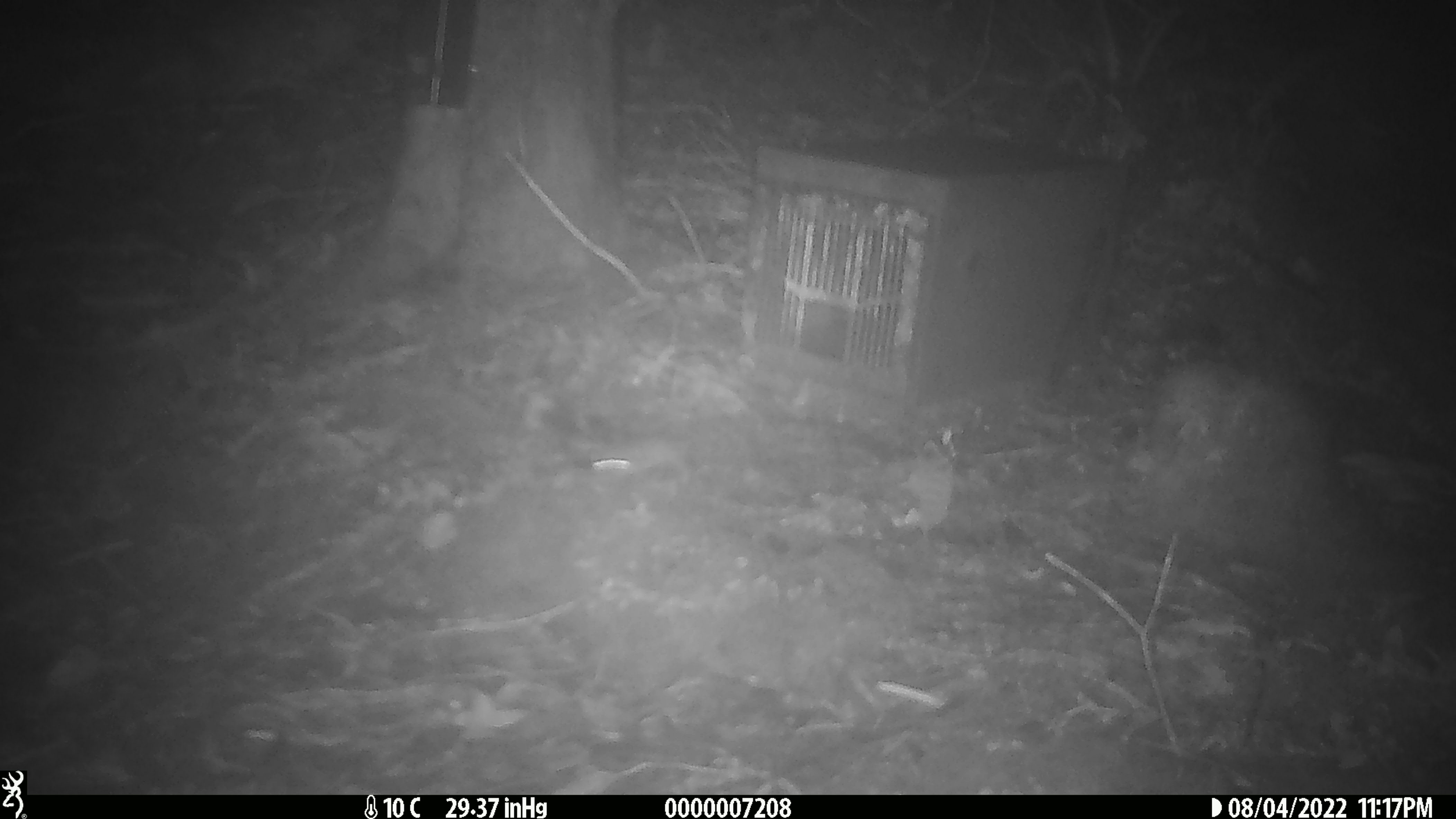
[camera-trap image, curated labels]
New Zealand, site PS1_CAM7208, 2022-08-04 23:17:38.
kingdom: Animalia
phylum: Chordata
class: Mammalia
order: Rodentia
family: Muridae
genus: Mus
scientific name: Mus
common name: mouse